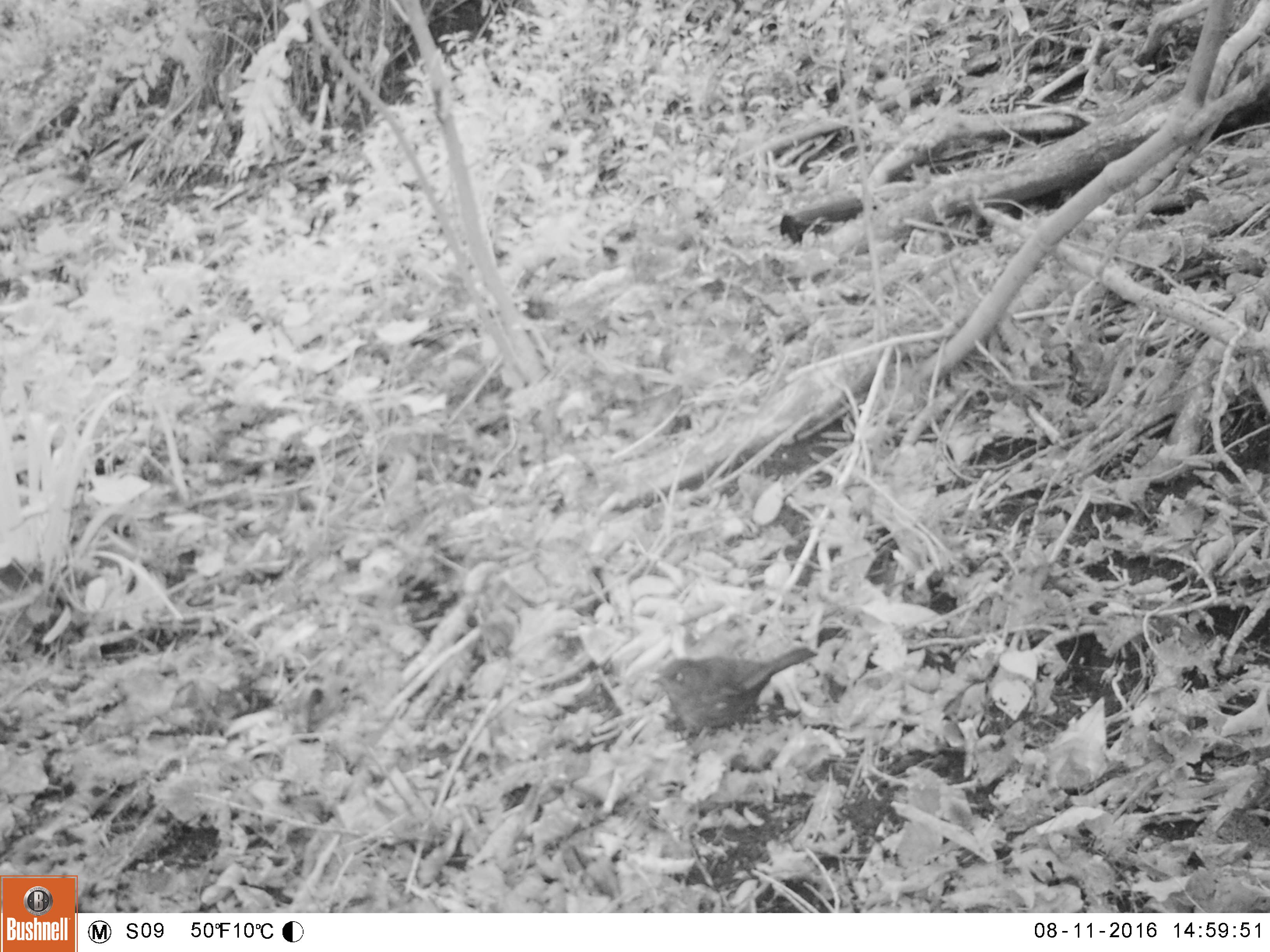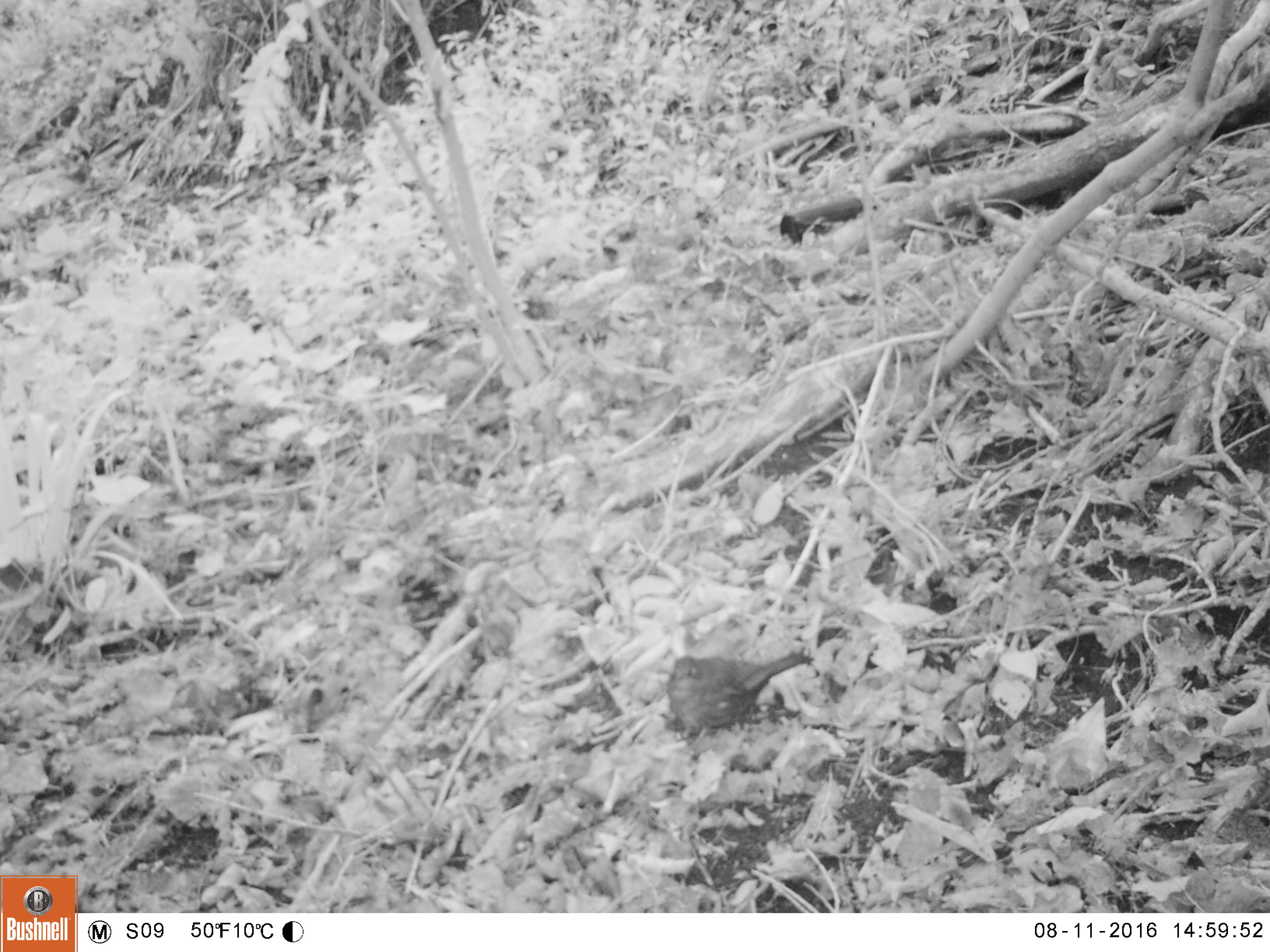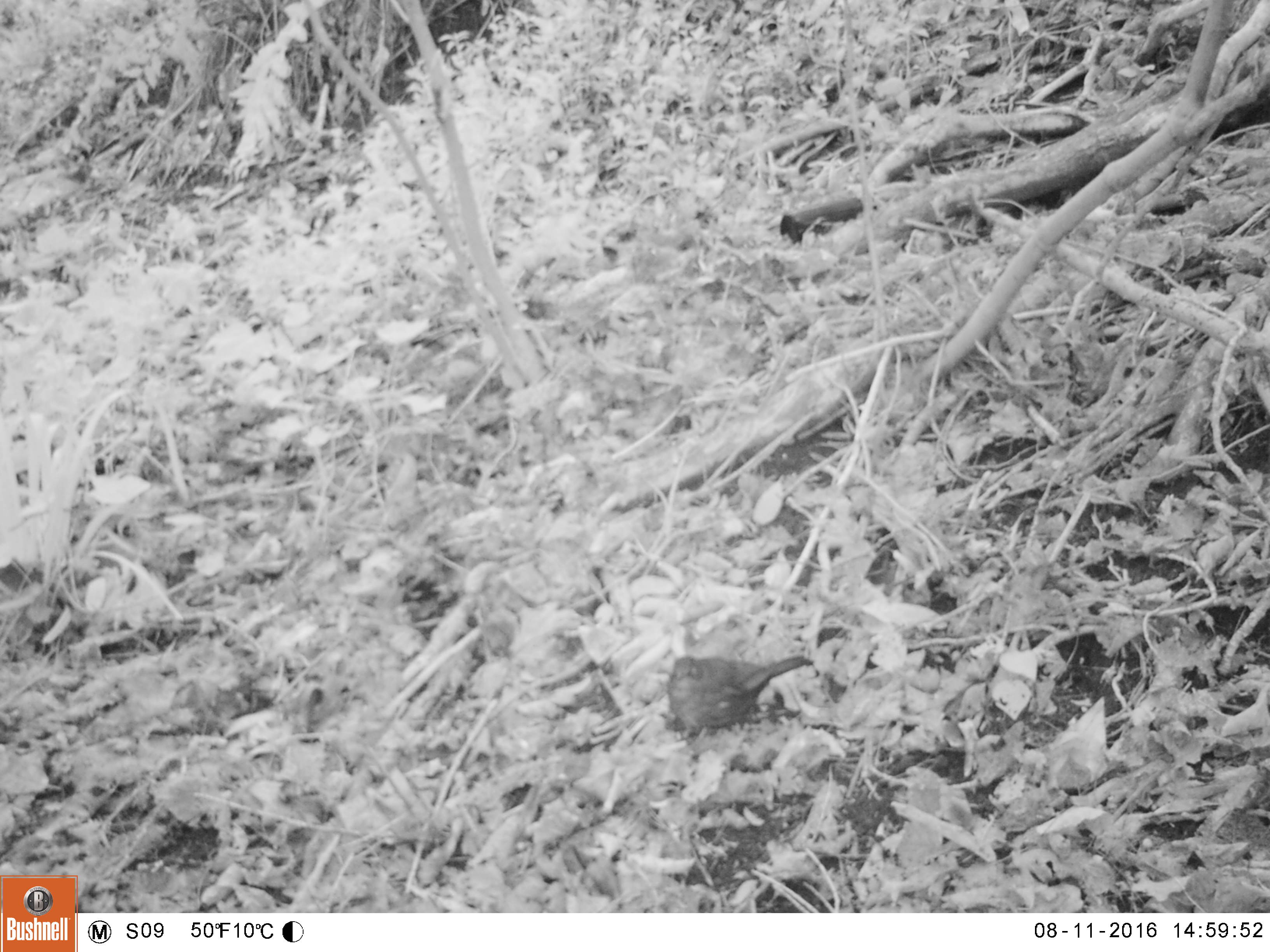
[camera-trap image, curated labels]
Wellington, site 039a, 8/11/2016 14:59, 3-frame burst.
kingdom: Animalia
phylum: Chordata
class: Aves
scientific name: Aves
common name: bird